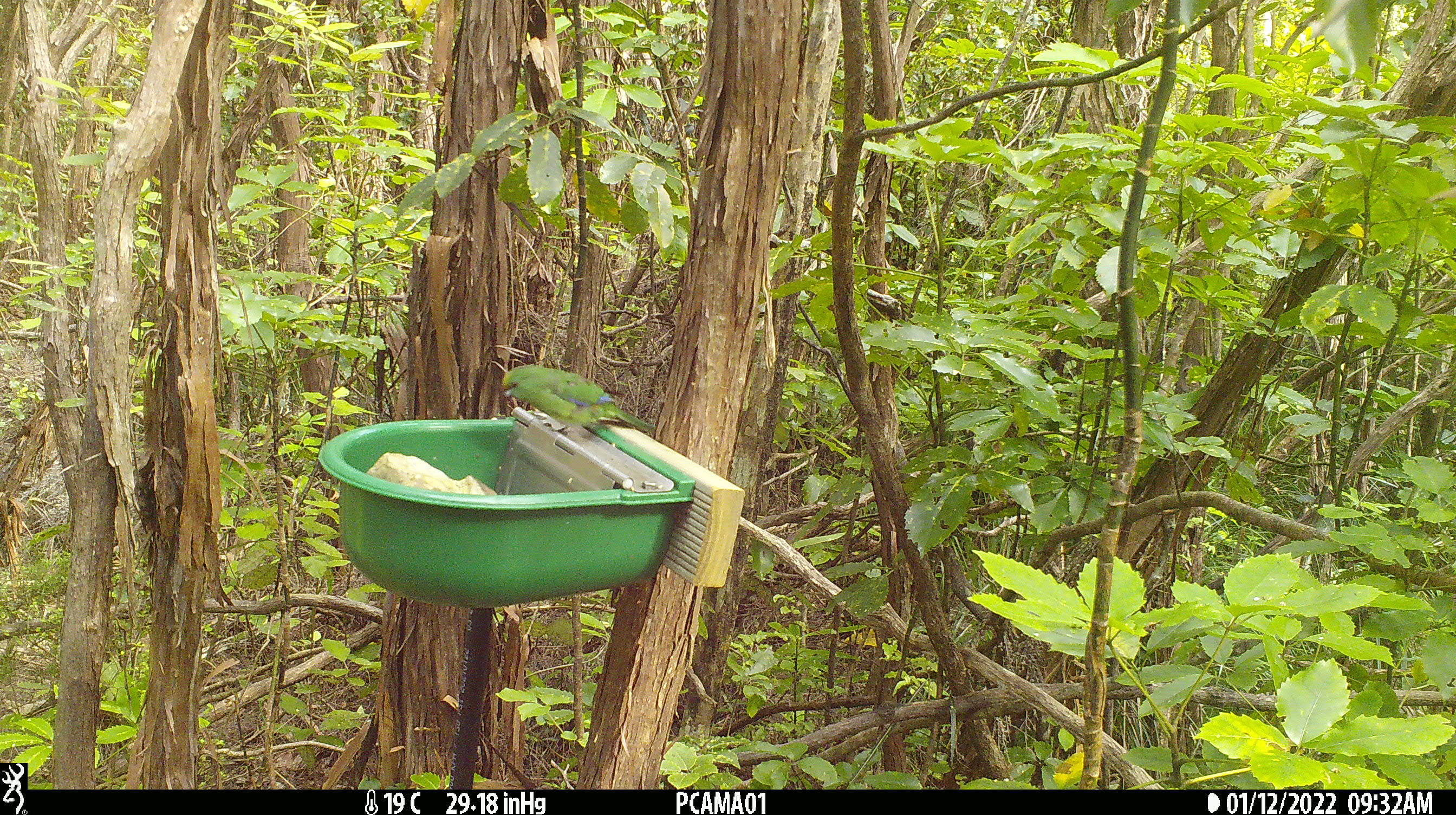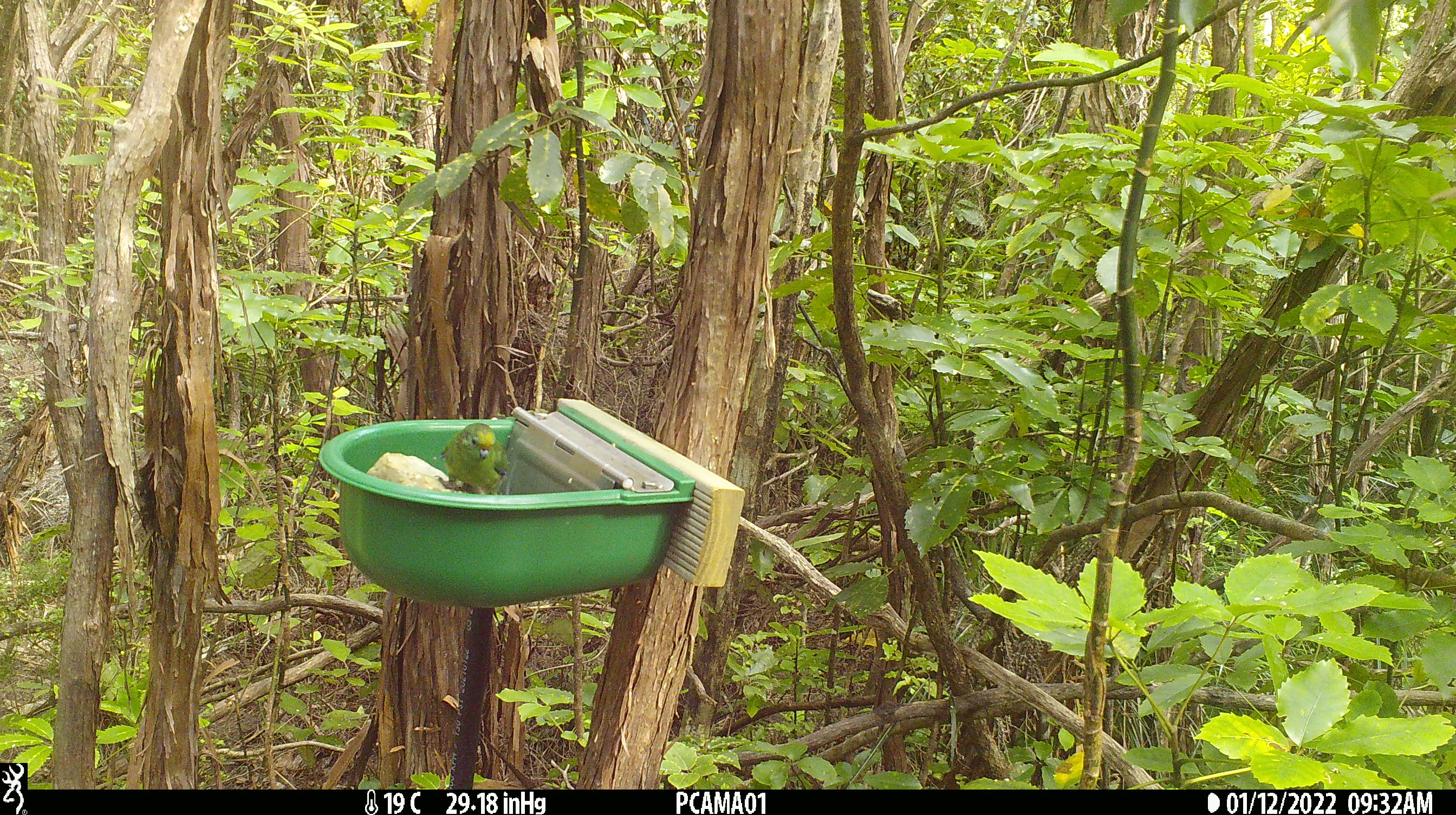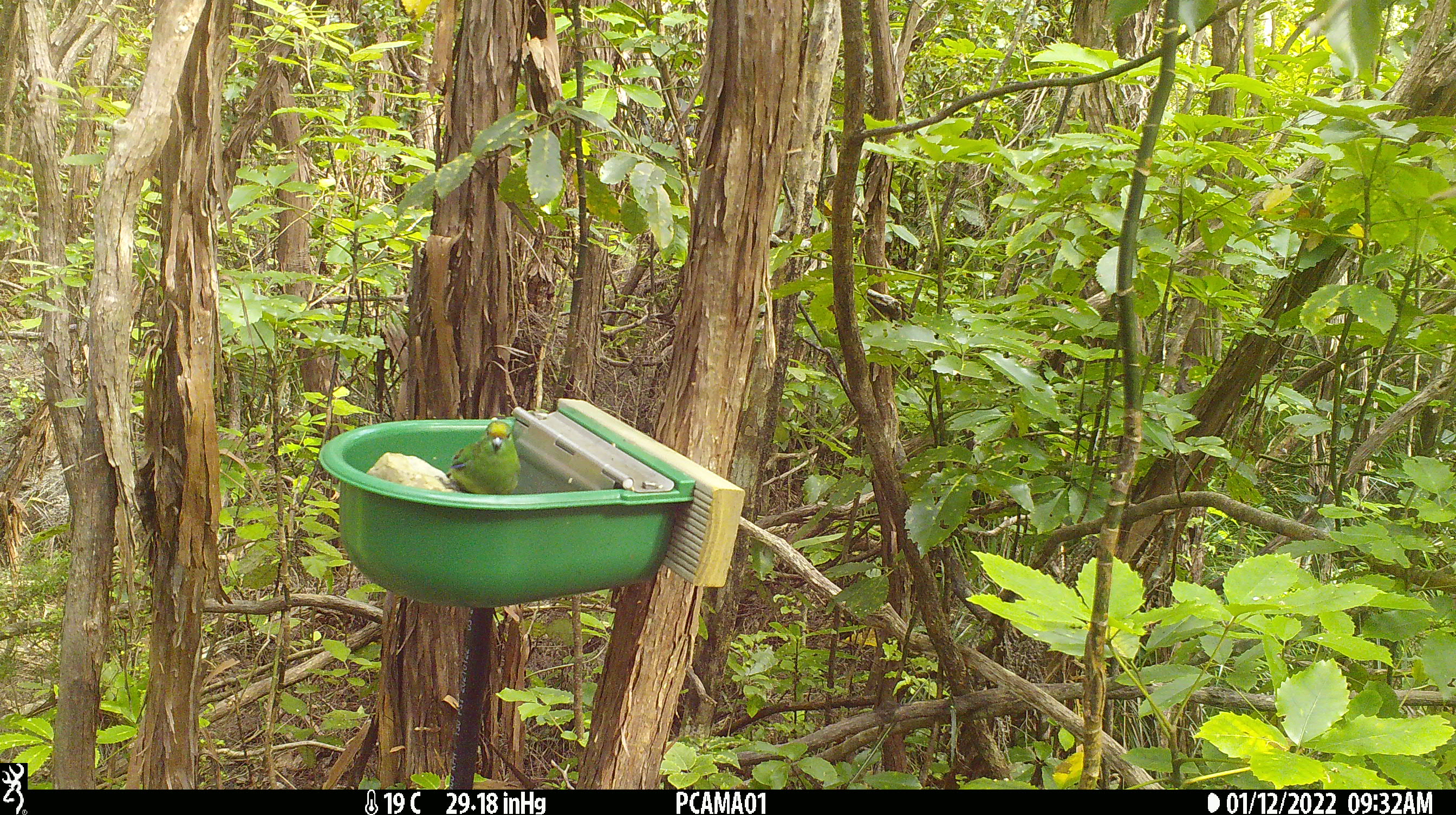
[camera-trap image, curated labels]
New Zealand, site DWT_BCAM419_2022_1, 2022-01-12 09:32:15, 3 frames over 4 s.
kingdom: Animalia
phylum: Chordata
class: Aves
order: Psittaciformes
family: Psittaculidae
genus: Cyanoramphus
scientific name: Cyanoramphus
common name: parakeet